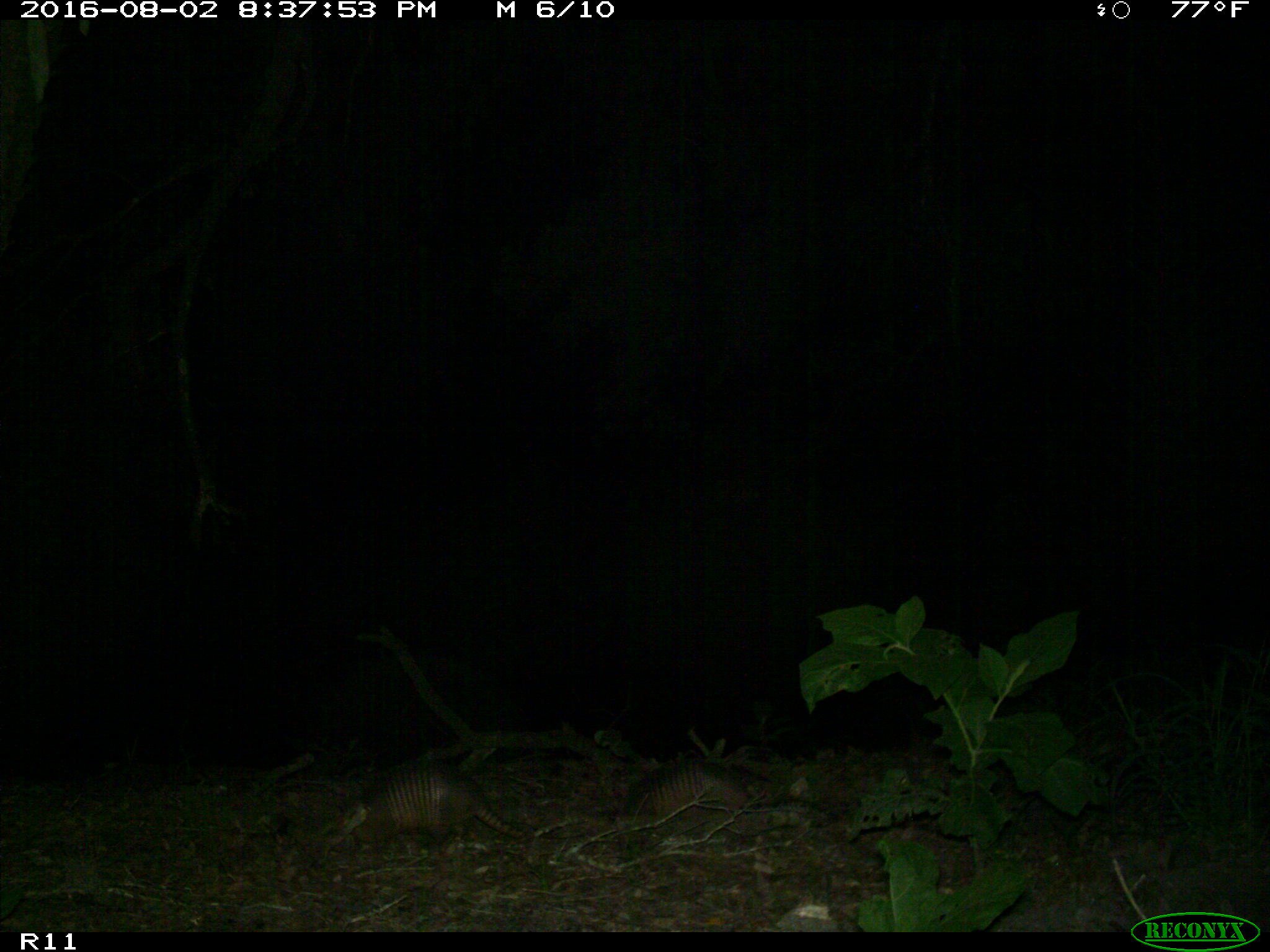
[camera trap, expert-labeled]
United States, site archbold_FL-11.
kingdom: Animalia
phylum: Chordata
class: Mammalia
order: Cingulata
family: Dasypodidae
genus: Dasypus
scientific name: Dasypus novemcinctus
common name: nine-banded armadillo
Dasypus novemcinctus (nine-banded armadillo).